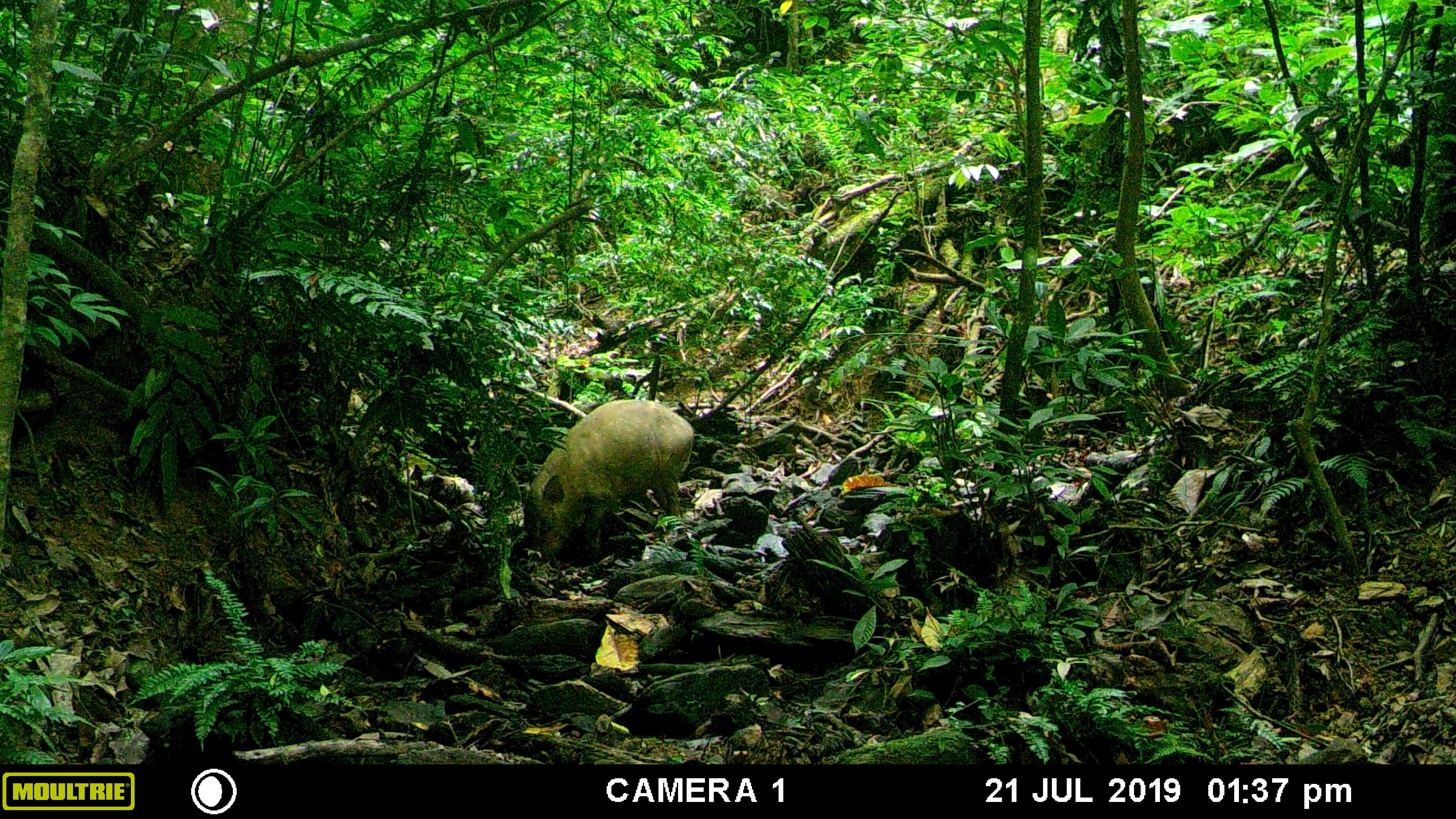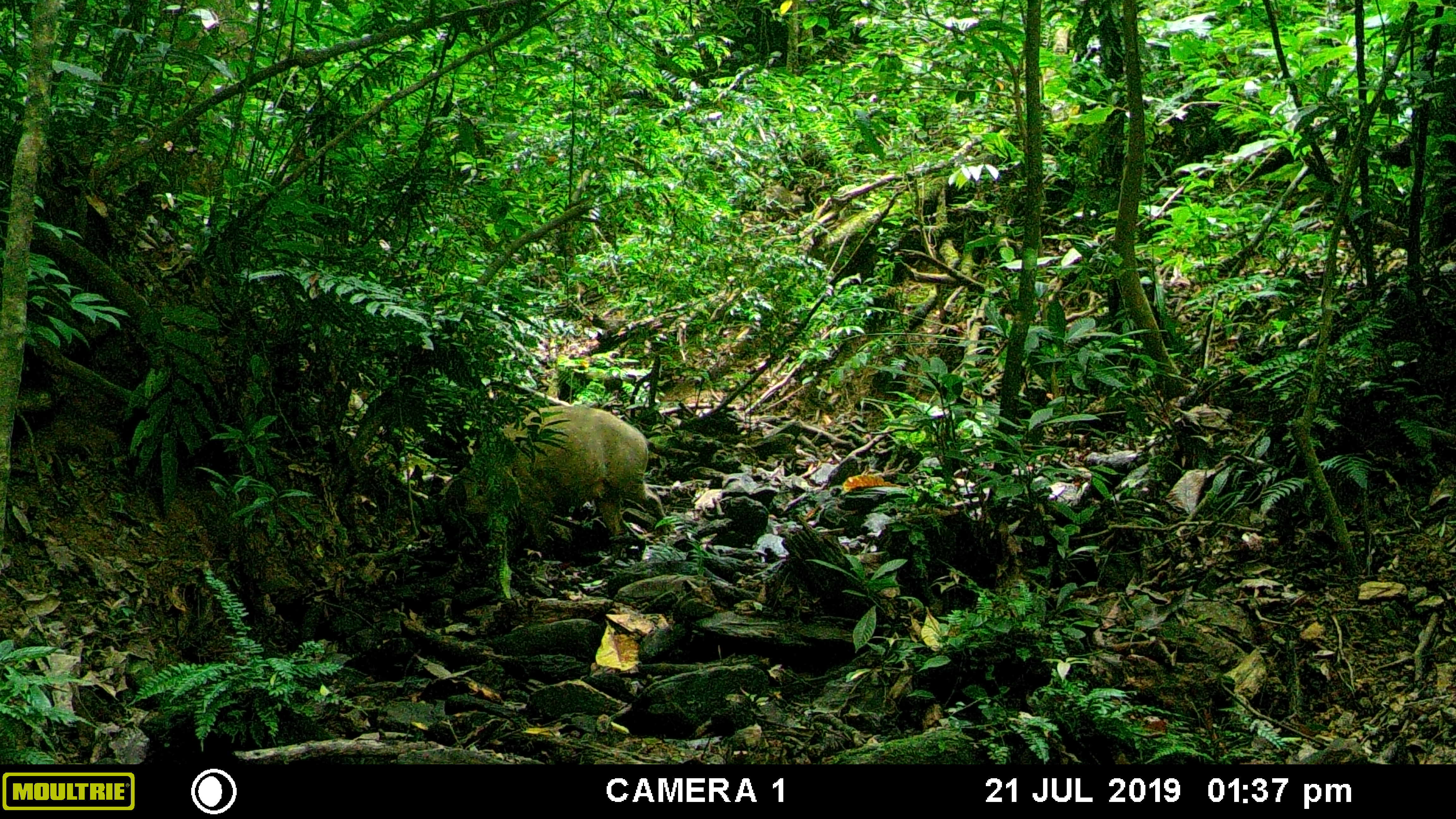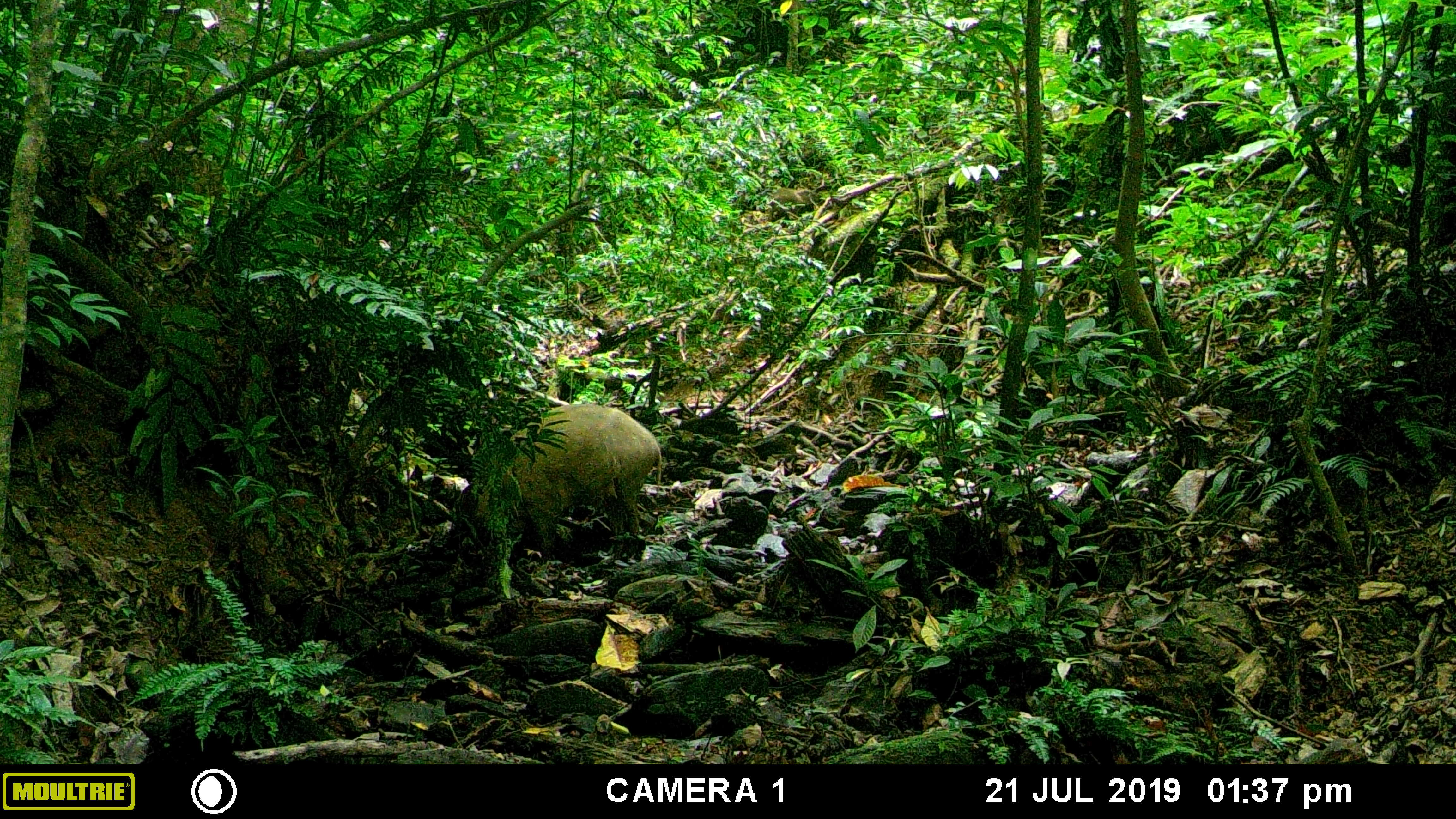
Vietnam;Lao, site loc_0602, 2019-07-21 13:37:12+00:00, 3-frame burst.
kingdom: Animalia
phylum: Chordata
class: Mammalia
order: Artiodactyla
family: Suidae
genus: Sus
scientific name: Sus scrofa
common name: eurasian wild pig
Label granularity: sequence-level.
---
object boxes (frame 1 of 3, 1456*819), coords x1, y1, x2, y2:
eurasian wild pig: 523, 399, 694, 561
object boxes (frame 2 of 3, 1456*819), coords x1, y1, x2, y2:
eurasian wild pig: 445, 405, 669, 552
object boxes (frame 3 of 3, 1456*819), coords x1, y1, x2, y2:
eurasian wild pig: 448, 404, 662, 556